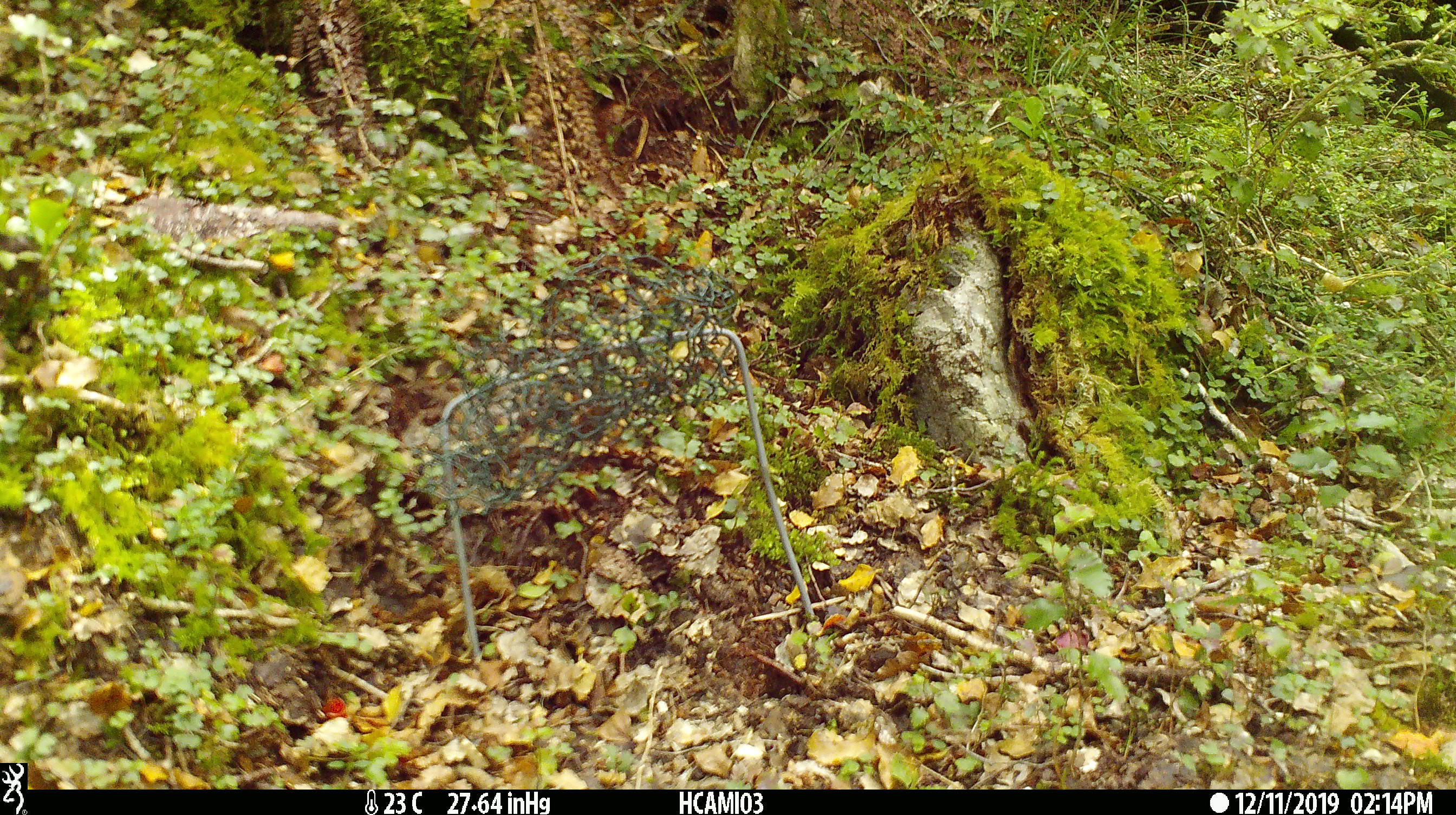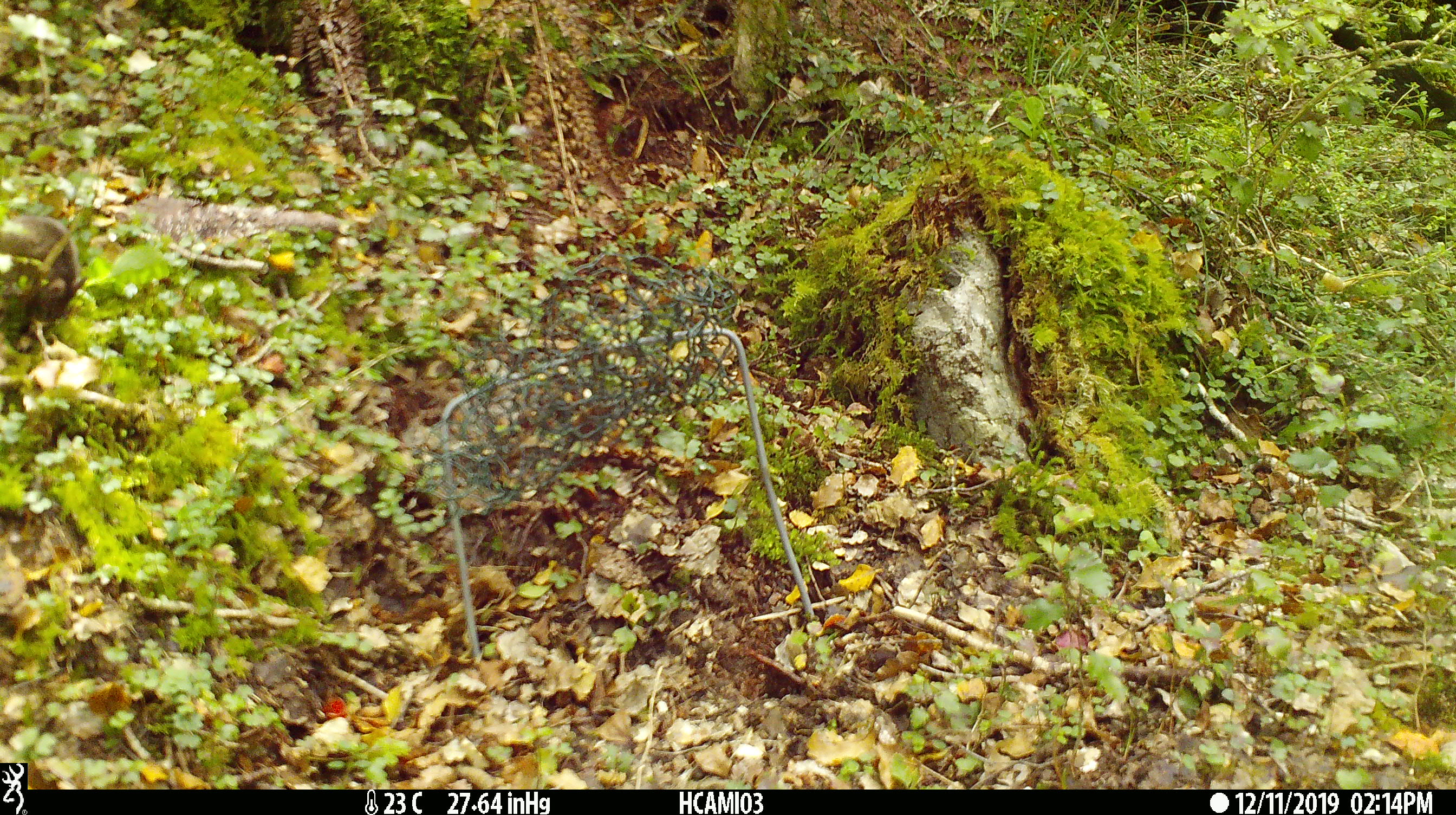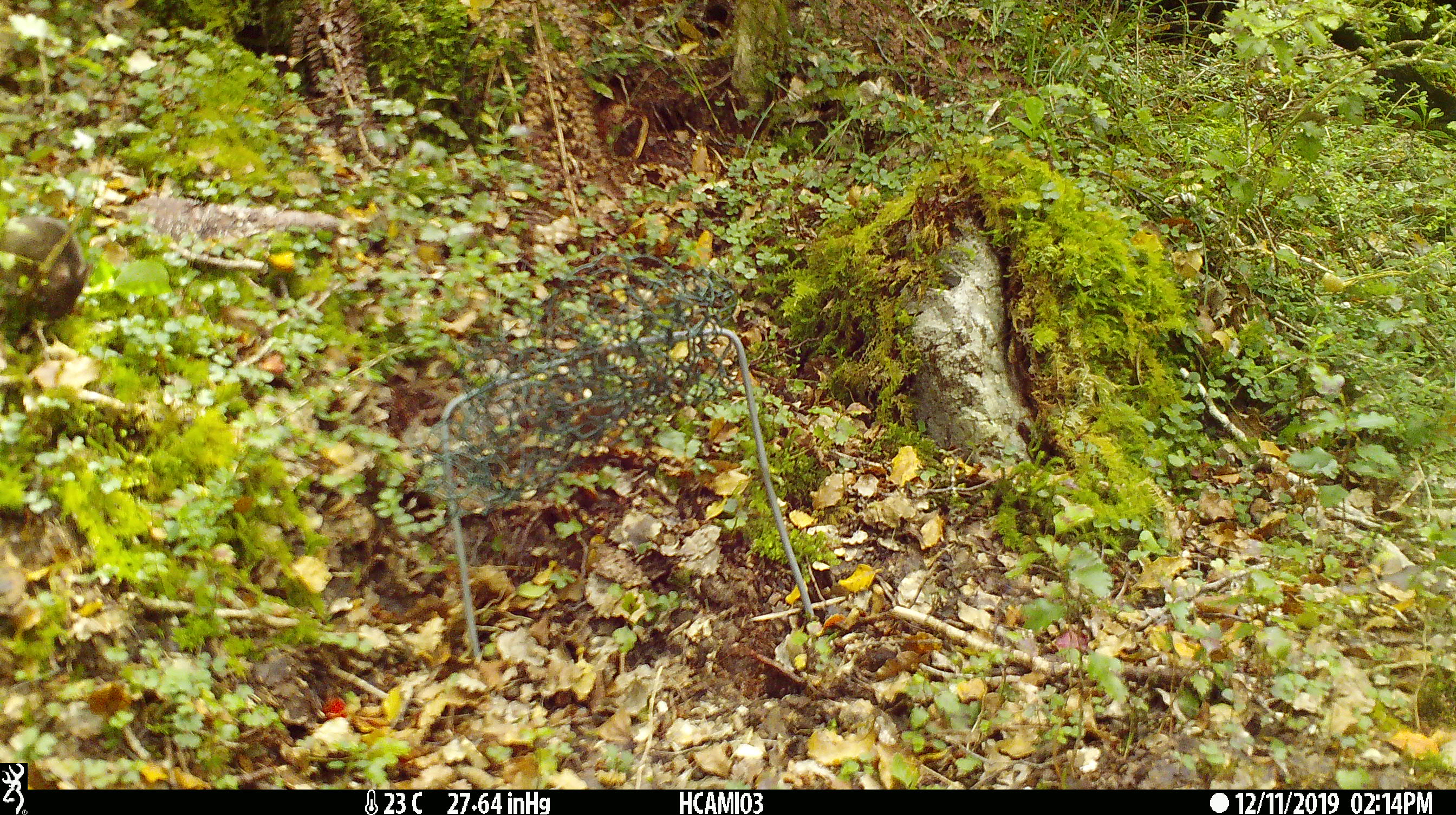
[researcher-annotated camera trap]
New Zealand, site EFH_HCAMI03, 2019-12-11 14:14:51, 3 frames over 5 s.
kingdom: Animalia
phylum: Chordata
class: Mammalia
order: Rodentia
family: Muridae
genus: Mus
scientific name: Mus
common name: mouse